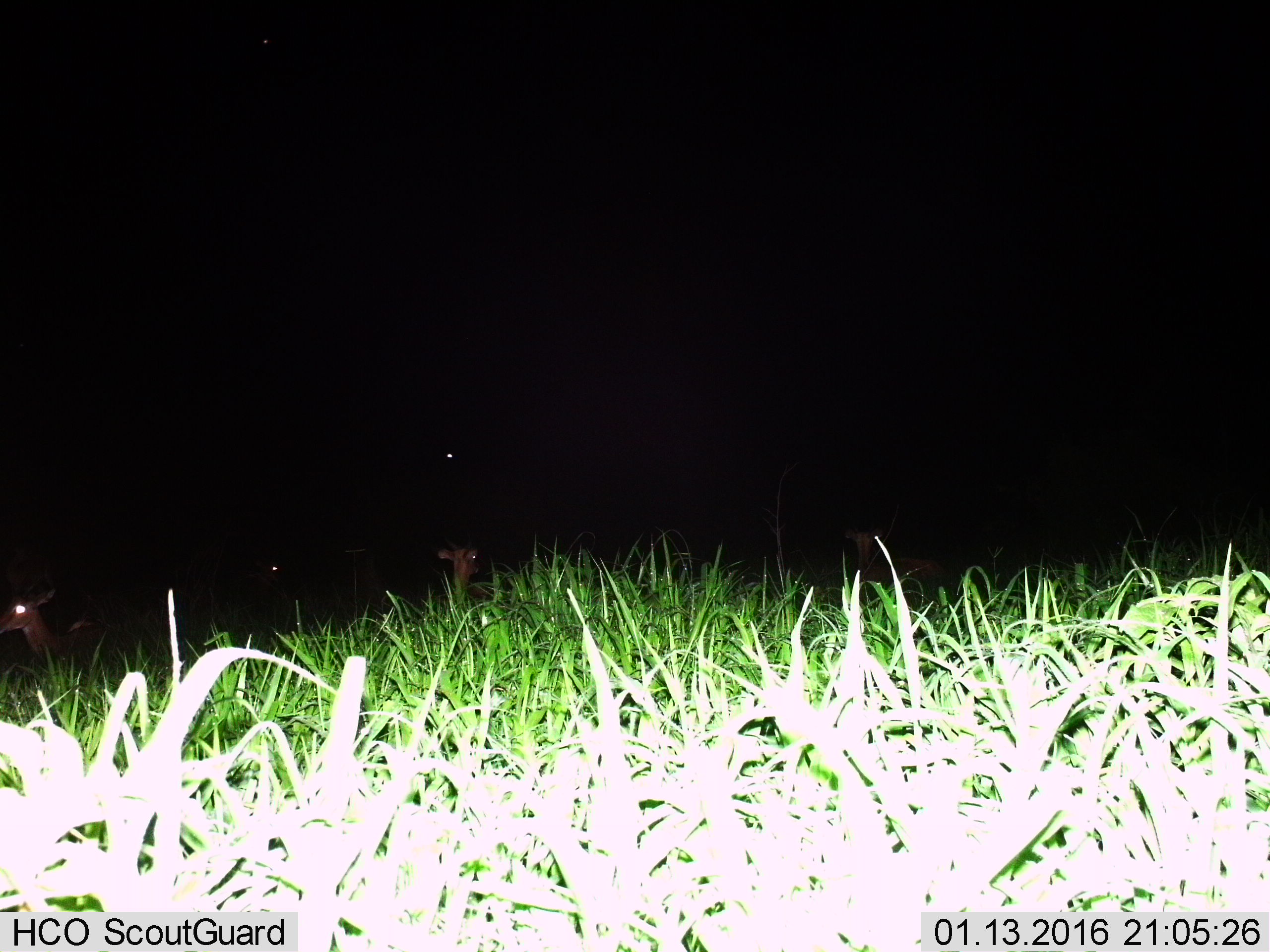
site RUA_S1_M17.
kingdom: Animalia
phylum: Chordata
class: Mammalia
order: Artiodactyla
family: Bovidae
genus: Aepyceros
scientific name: Aepyceros melampus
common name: impala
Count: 4.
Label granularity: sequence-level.